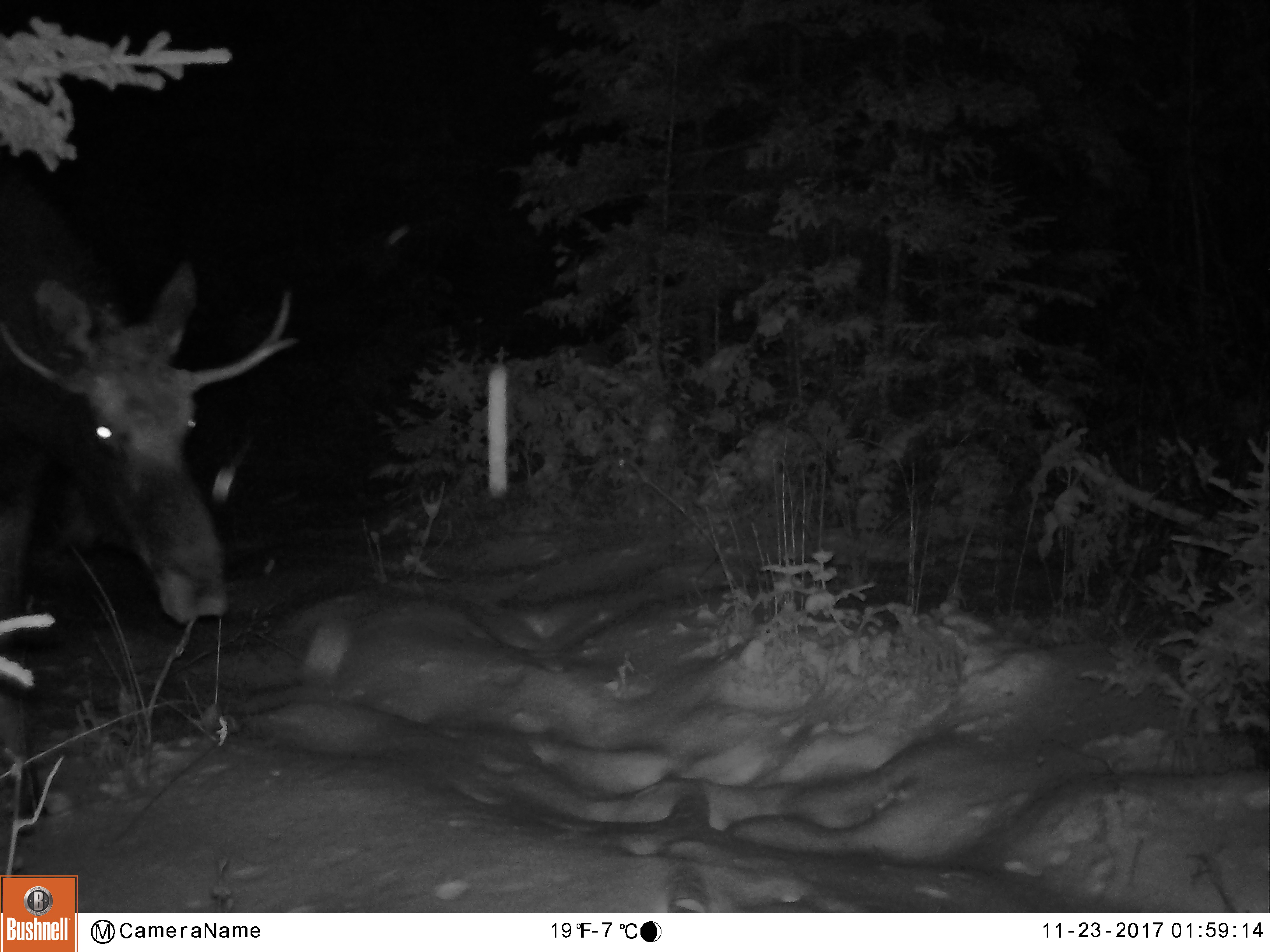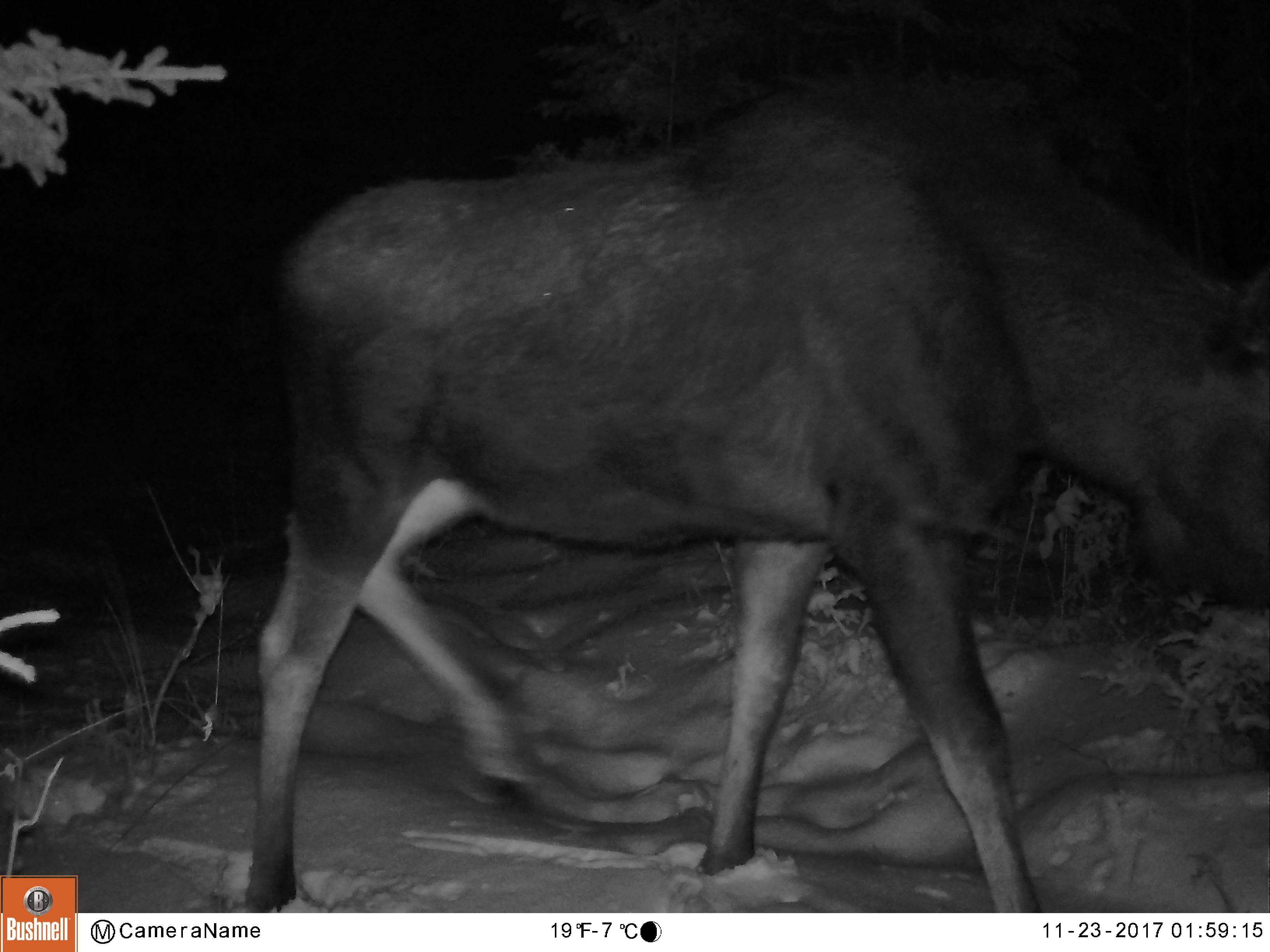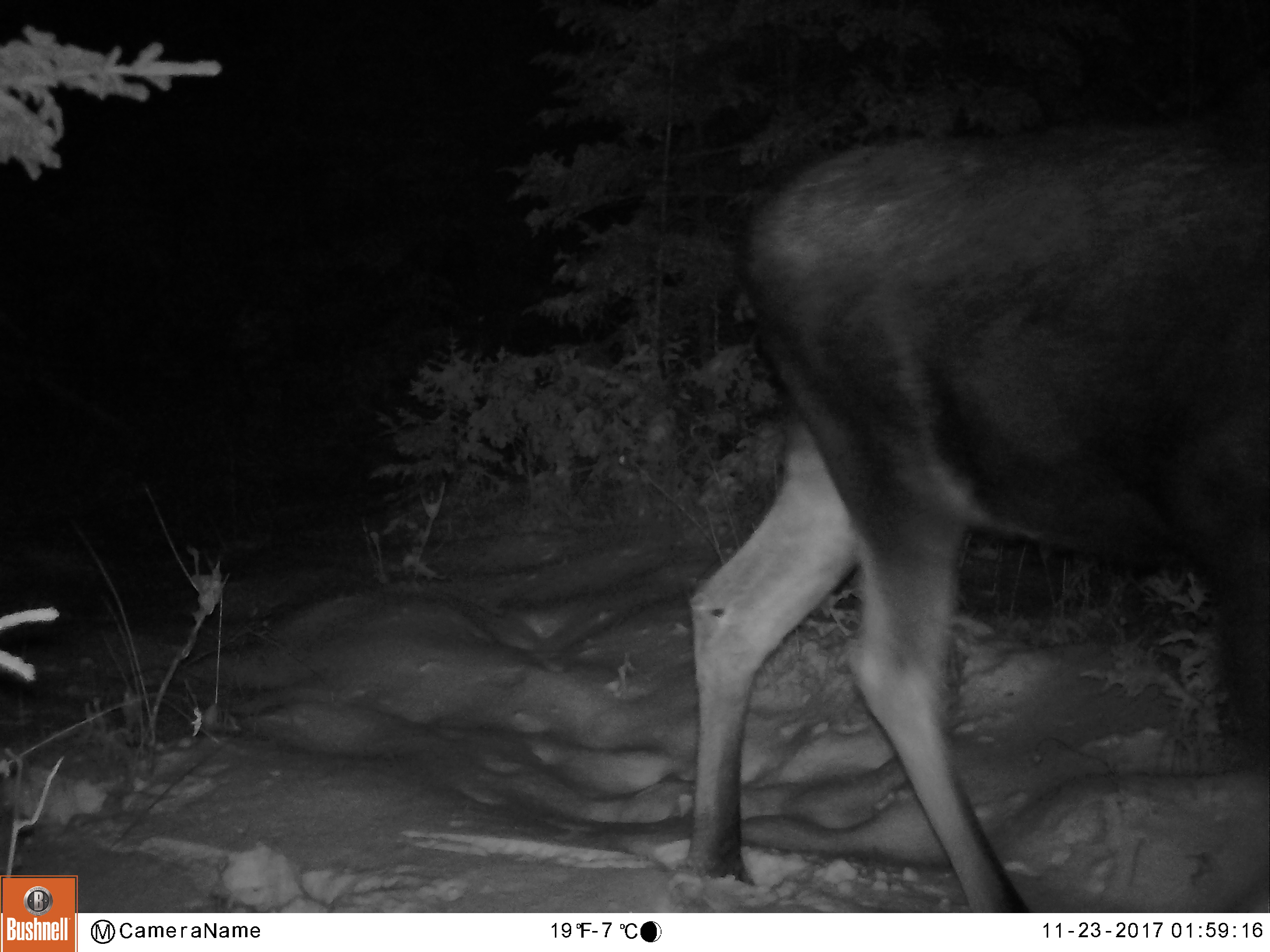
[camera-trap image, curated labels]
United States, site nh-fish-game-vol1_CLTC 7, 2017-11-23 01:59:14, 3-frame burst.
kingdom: Animalia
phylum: Chordata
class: Mammalia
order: Artiodactyla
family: Cervidae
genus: Alces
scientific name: Alces alces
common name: moose